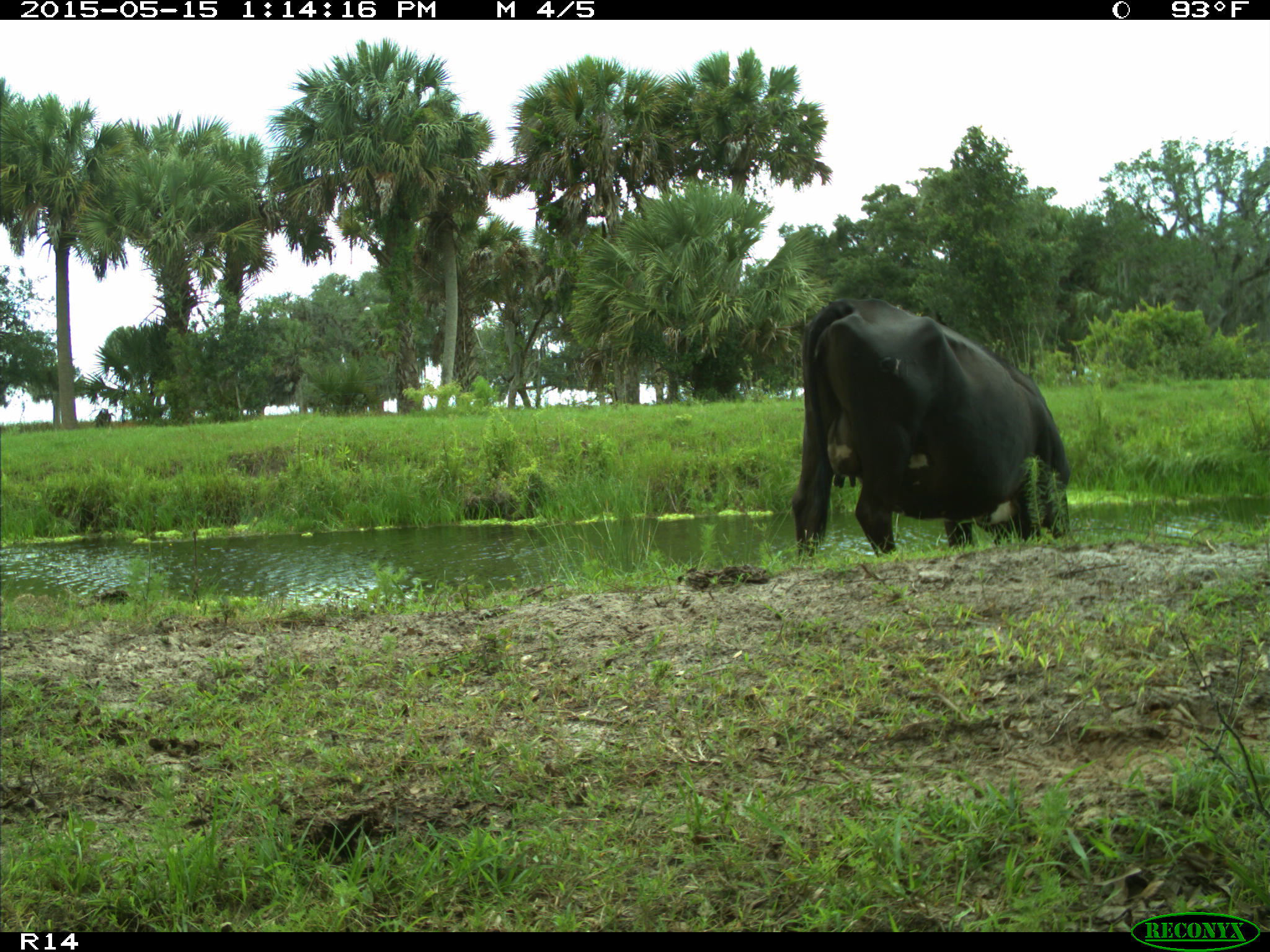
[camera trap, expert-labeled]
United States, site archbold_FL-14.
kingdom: Animalia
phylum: Chordata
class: Mammalia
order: Artiodactyla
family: Bovidae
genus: Bos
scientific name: Bos taurus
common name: domestic cow